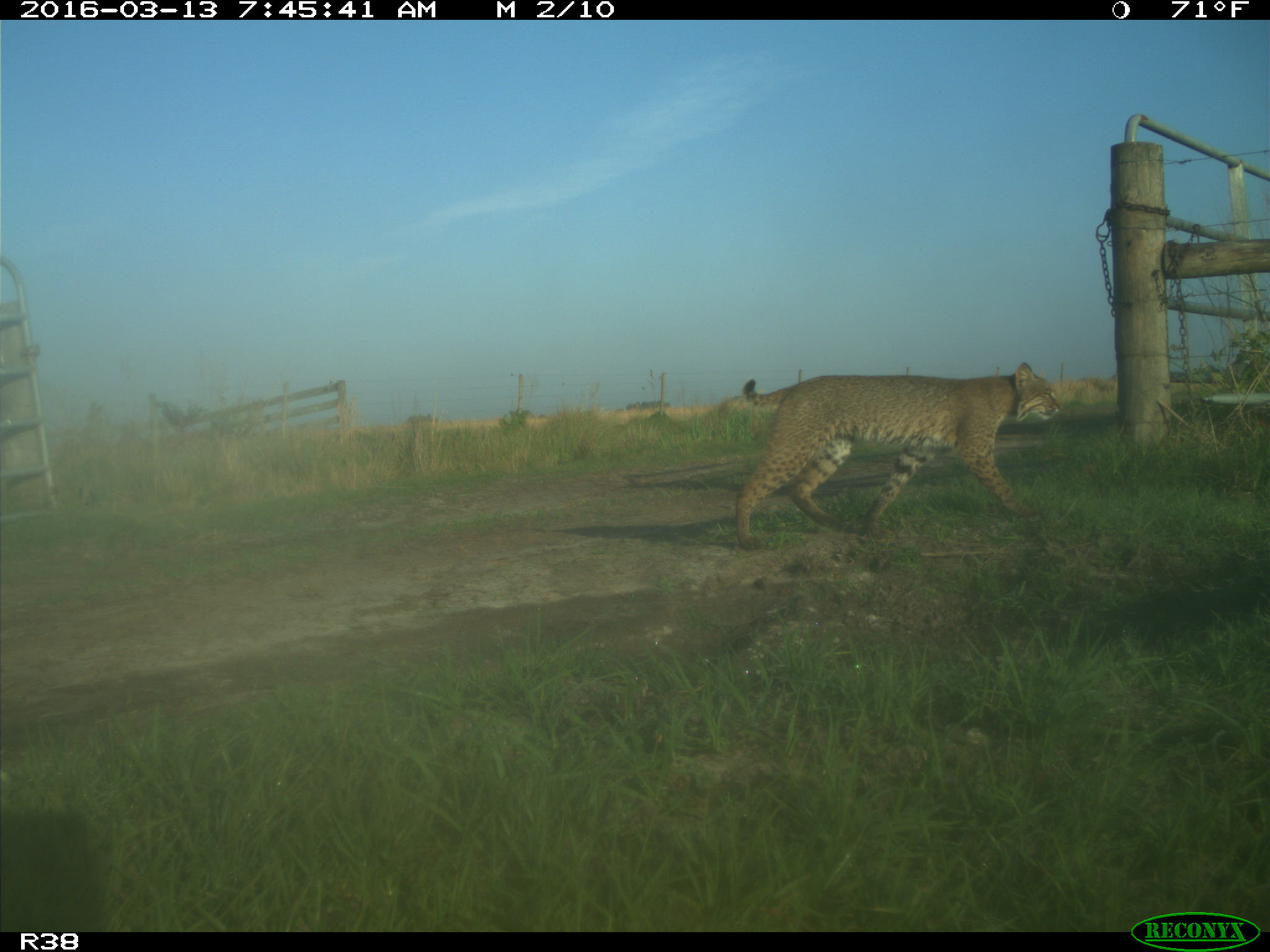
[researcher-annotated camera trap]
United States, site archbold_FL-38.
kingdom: Animalia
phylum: Chordata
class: Mammalia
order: Carnivora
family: Felidae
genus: Lynx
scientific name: Lynx rufus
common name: bobcat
Lynx rufus (bobcat).